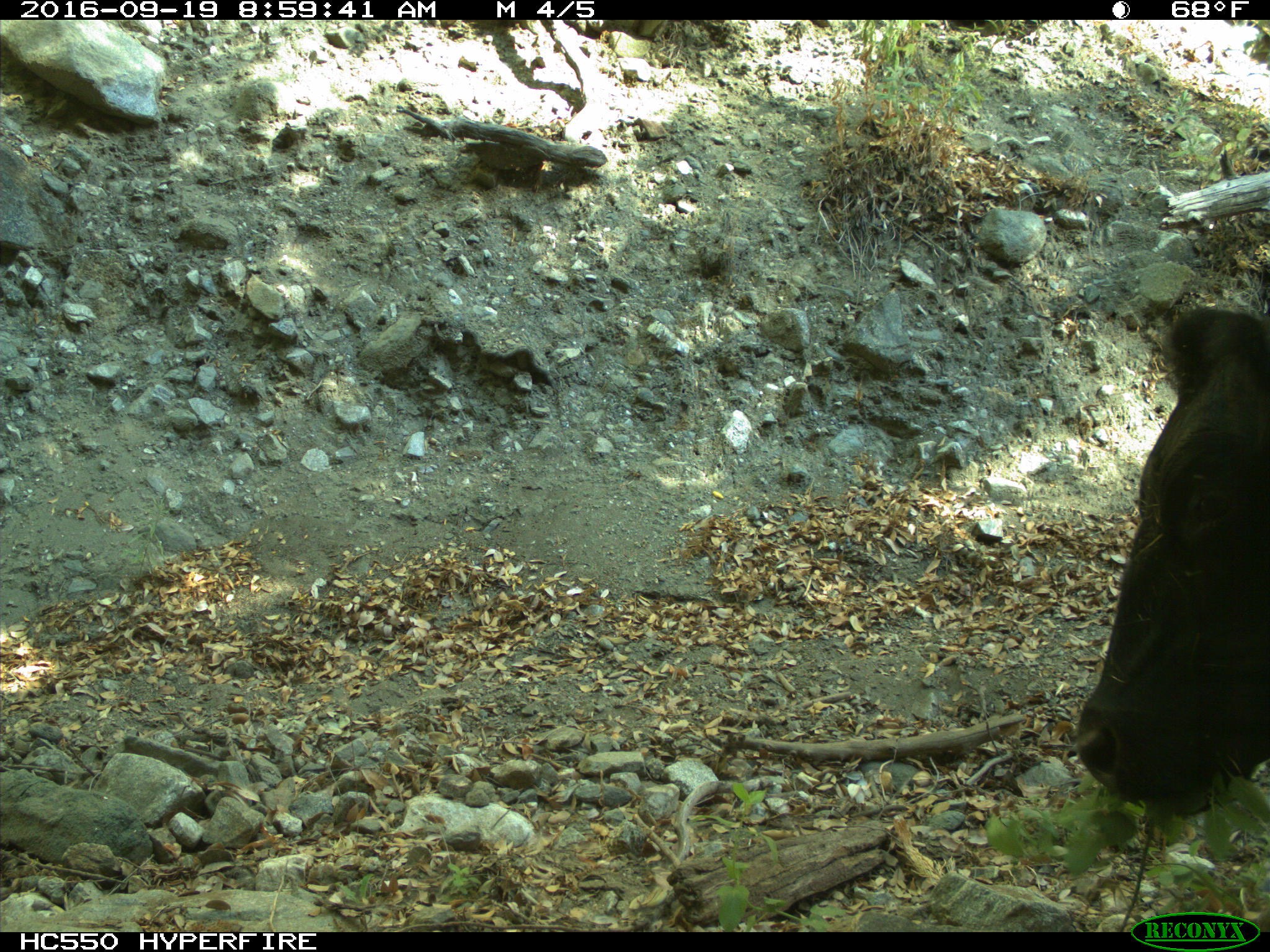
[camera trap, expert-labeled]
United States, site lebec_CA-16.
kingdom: Animalia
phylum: Chordata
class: Mammalia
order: Artiodactyla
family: Bovidae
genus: Bos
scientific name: Bos taurus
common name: domestic cow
Bos taurus (domestic cow).